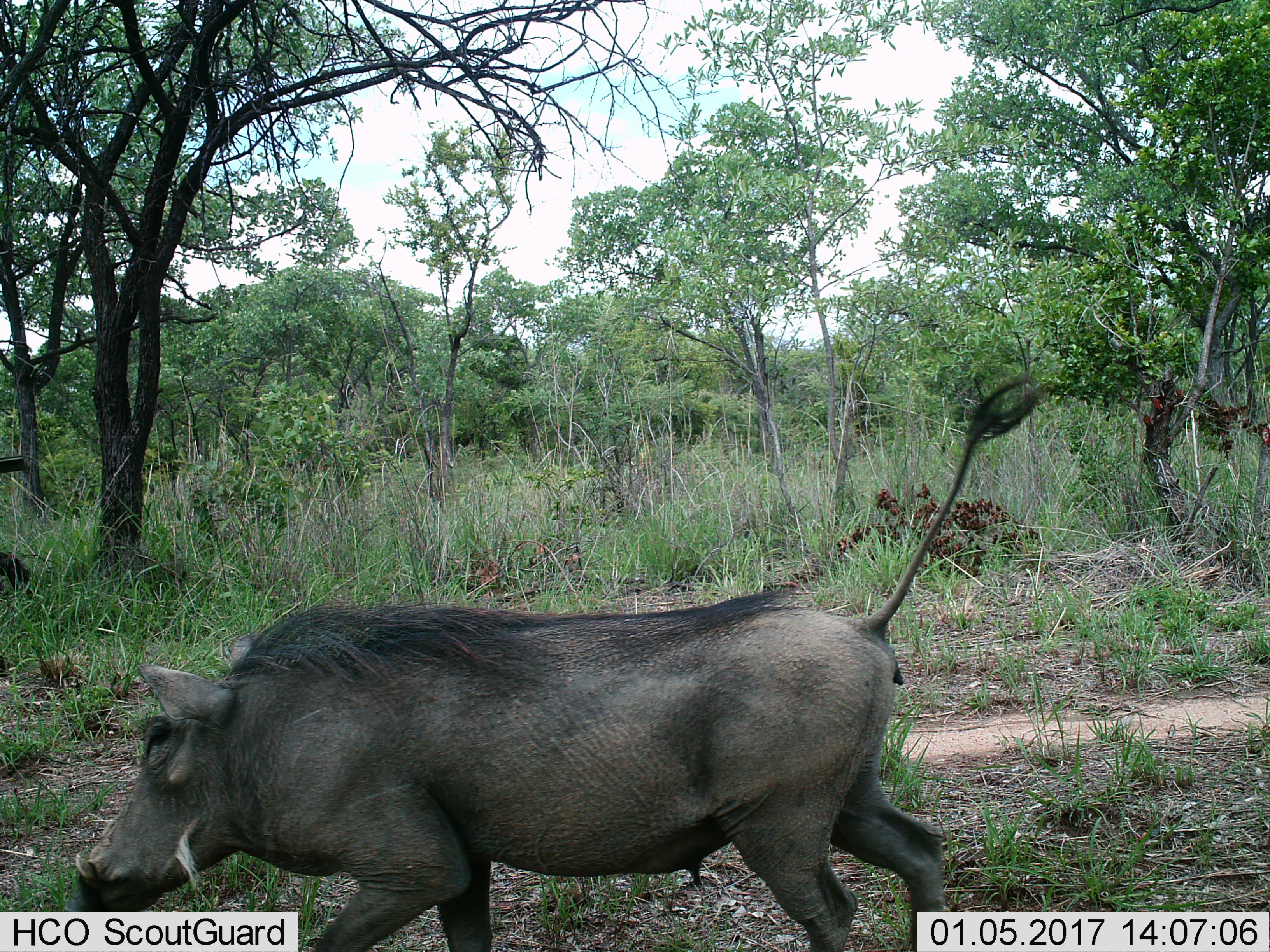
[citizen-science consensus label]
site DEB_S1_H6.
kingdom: Animalia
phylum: Chordata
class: Mammalia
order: Artiodactyla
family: Suidae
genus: Phacochoerus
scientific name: Phacochoerus africanus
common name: warthog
Warthog (Phacochoerus africanus), count 1. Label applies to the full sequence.